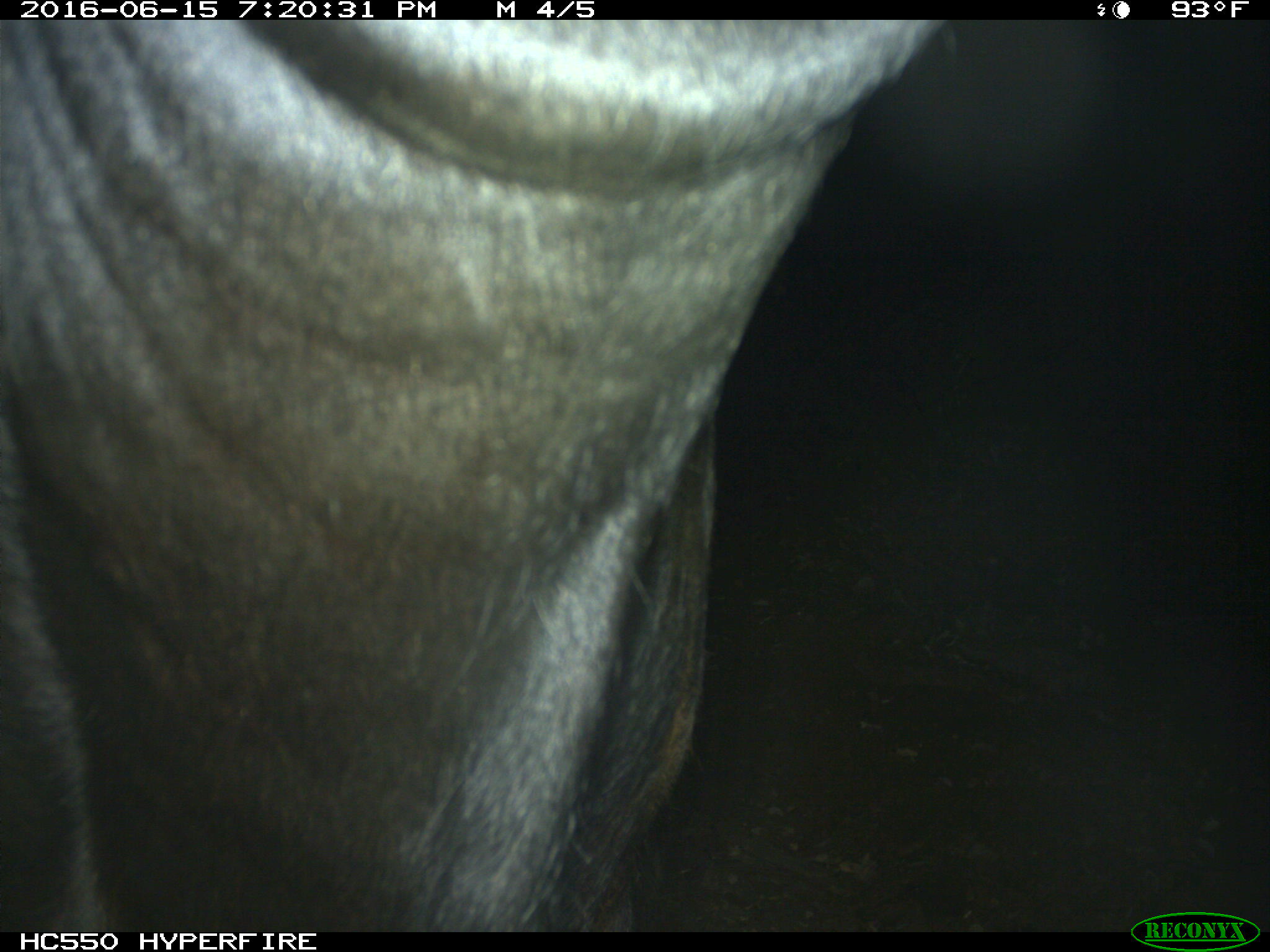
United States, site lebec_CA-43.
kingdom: Animalia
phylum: Chordata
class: Mammalia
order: Artiodactyla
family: Bovidae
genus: Bos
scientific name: Bos taurus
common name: domestic cow